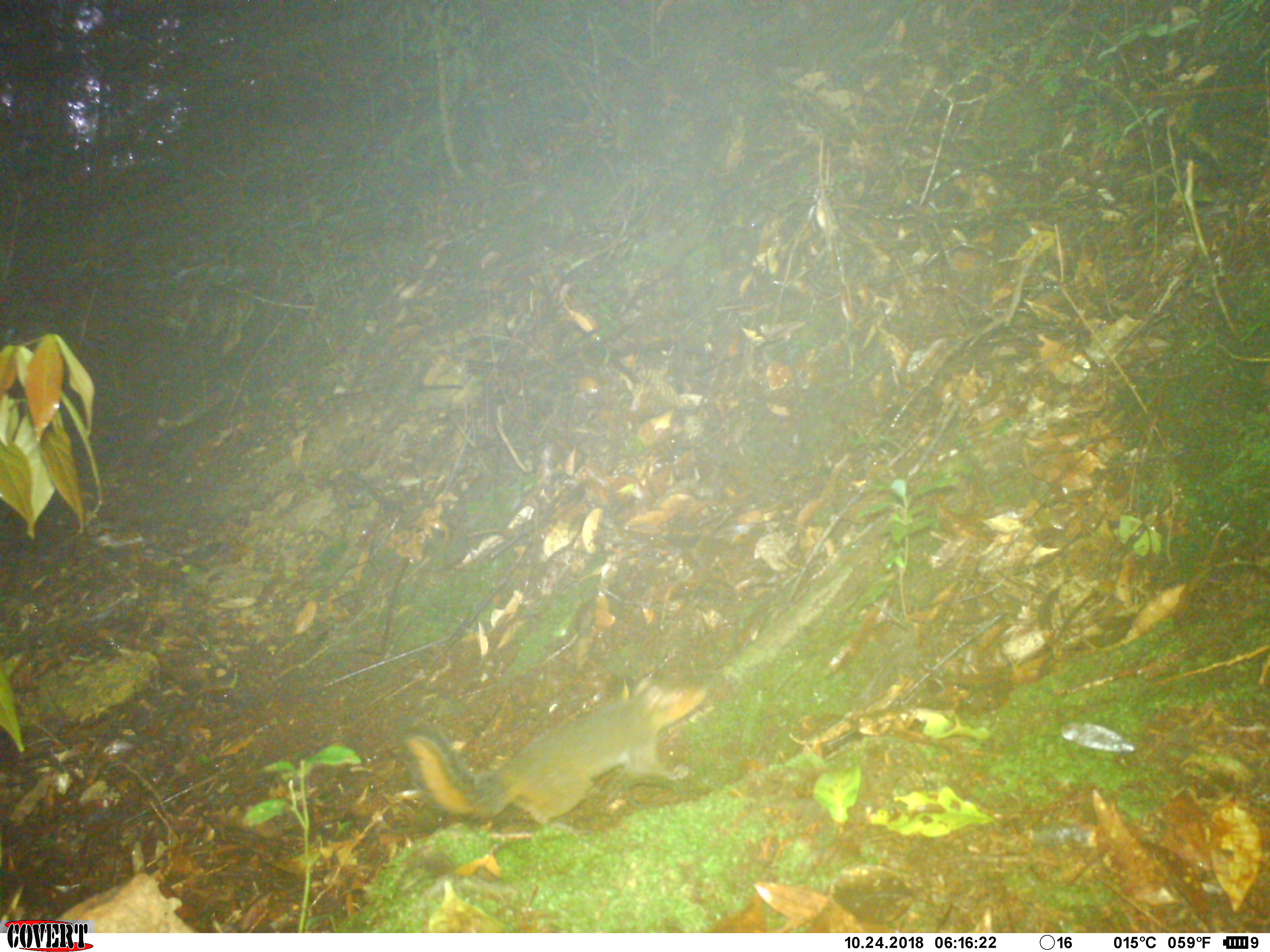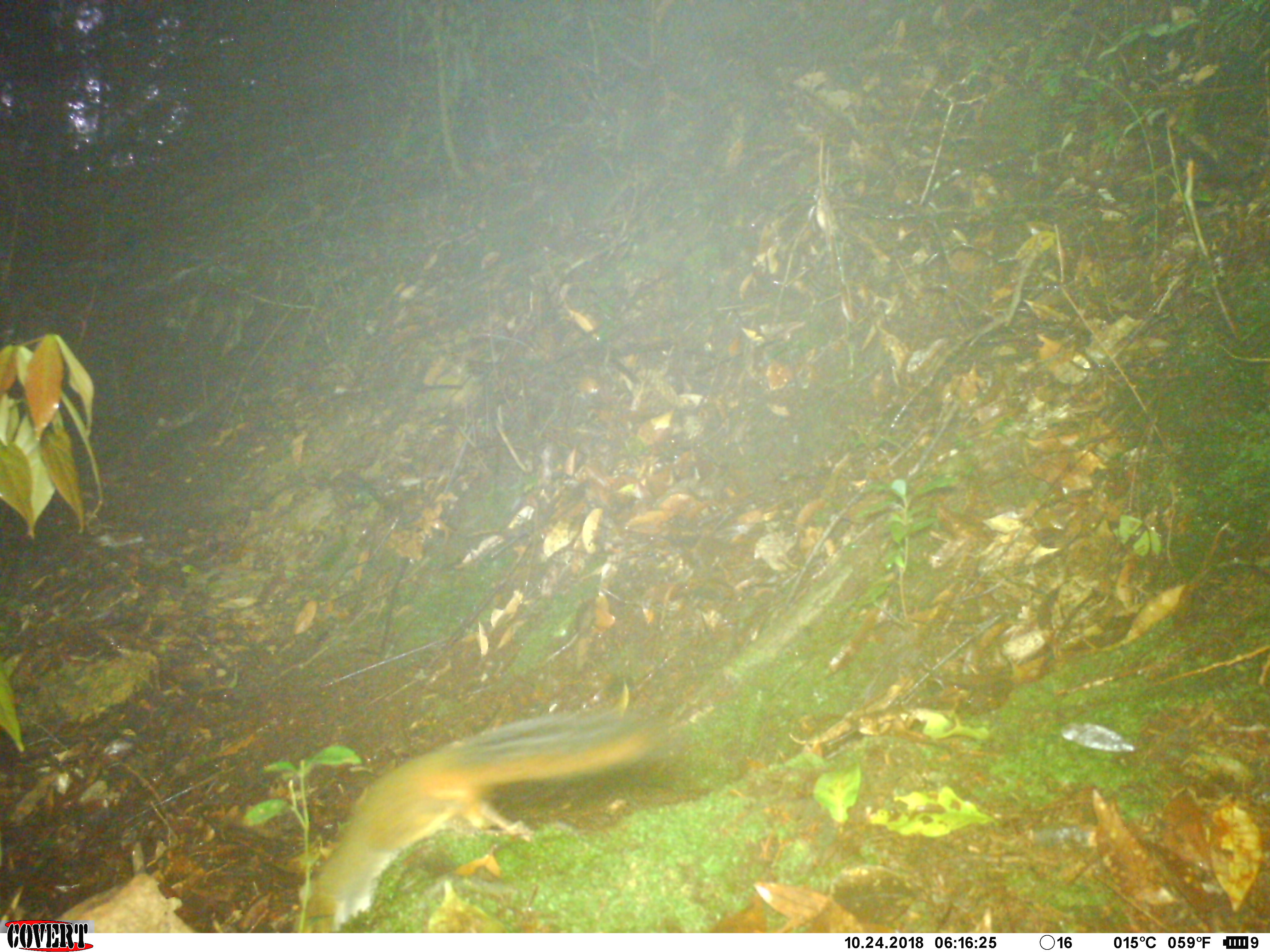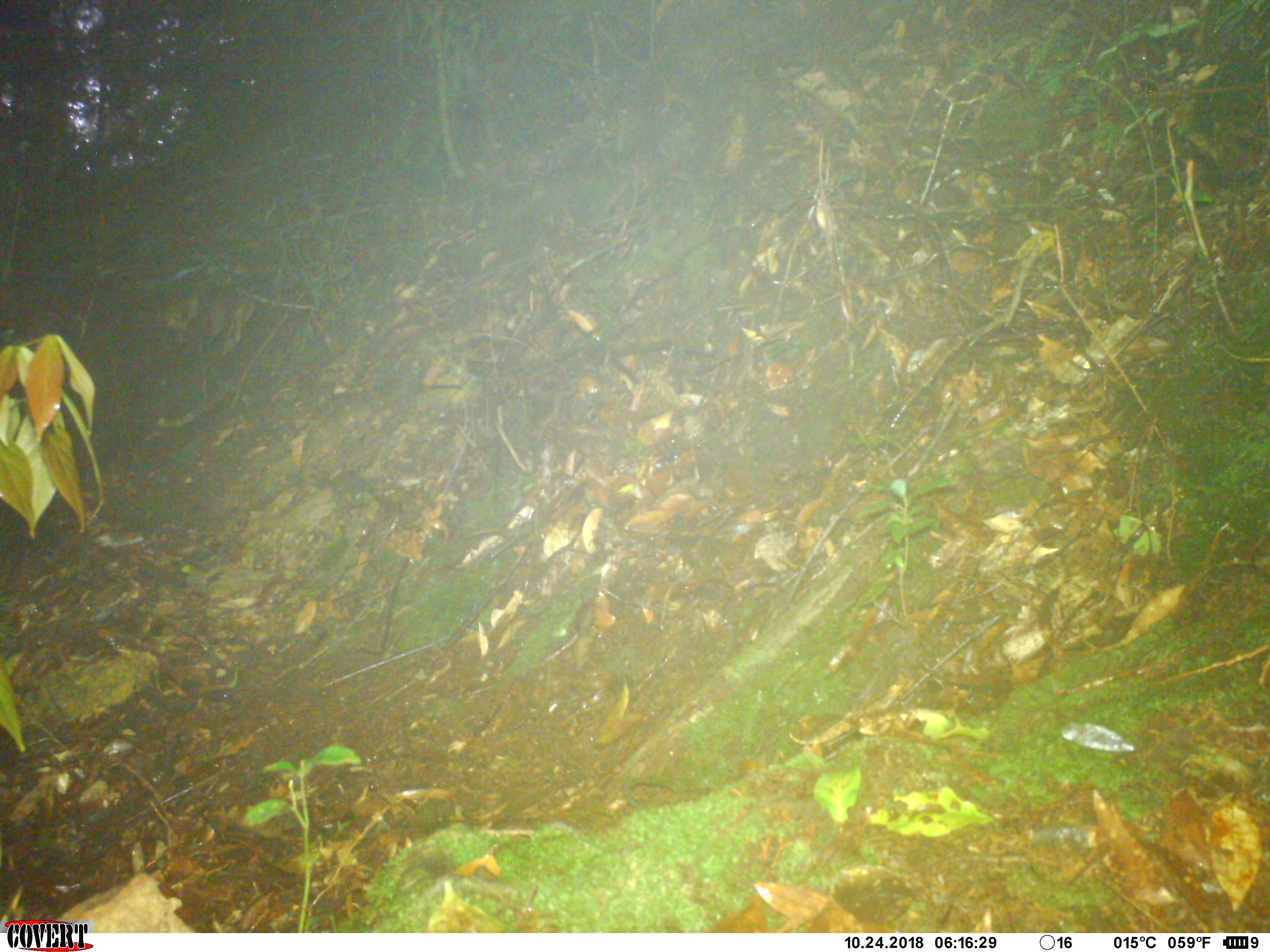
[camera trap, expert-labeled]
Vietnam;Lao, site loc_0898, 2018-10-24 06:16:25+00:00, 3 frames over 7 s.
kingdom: Animalia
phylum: Chordata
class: Mammalia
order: Rodentia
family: Sciuridae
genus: Dremomys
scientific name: Dremomys rufigenis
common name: red-cheeked squirrel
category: red cheeked squirrel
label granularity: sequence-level